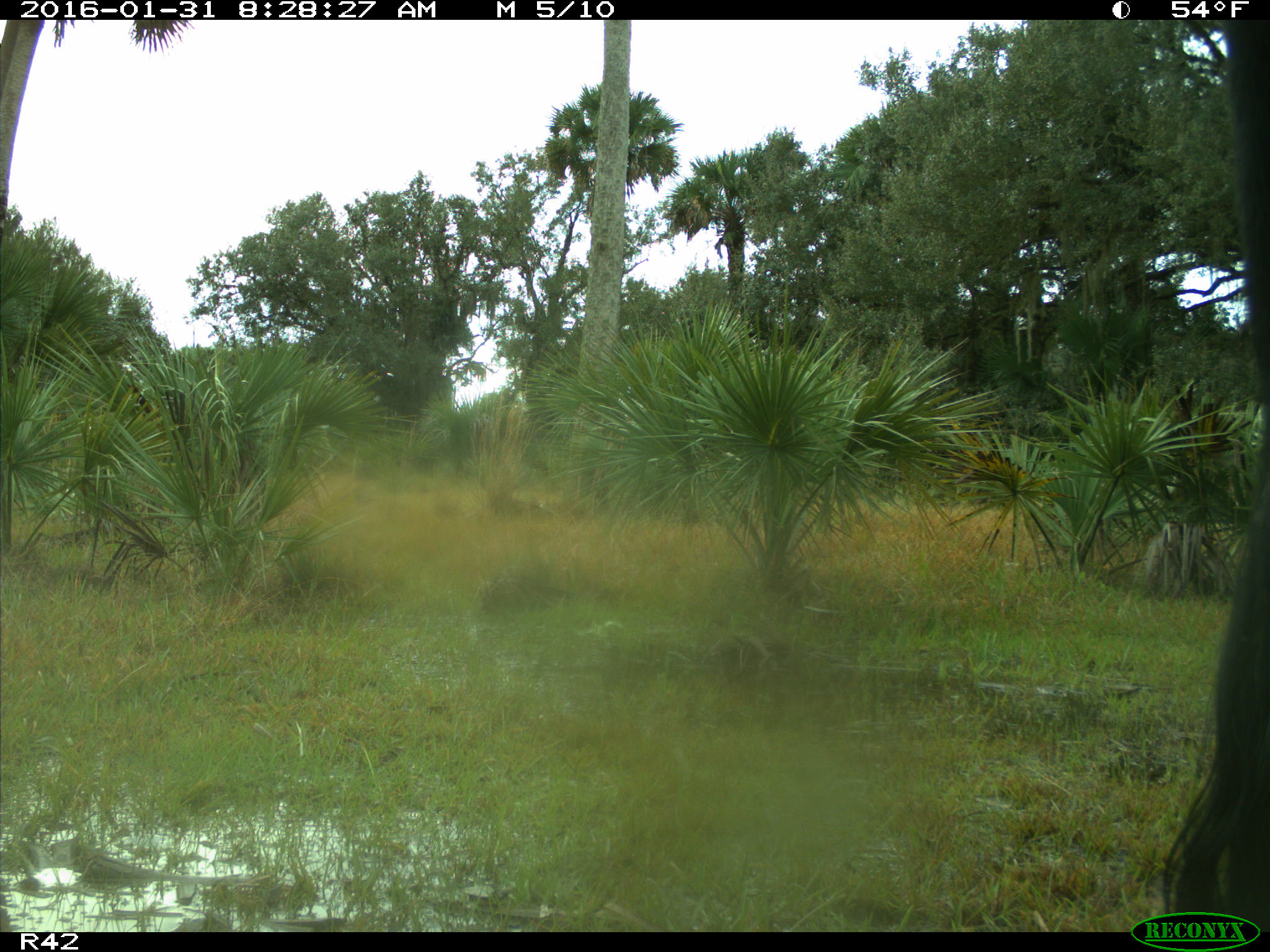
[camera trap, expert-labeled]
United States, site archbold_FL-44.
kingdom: Animalia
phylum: Chordata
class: Mammalia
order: Artiodactyla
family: Bovidae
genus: Bos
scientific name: Bos taurus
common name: domestic cow